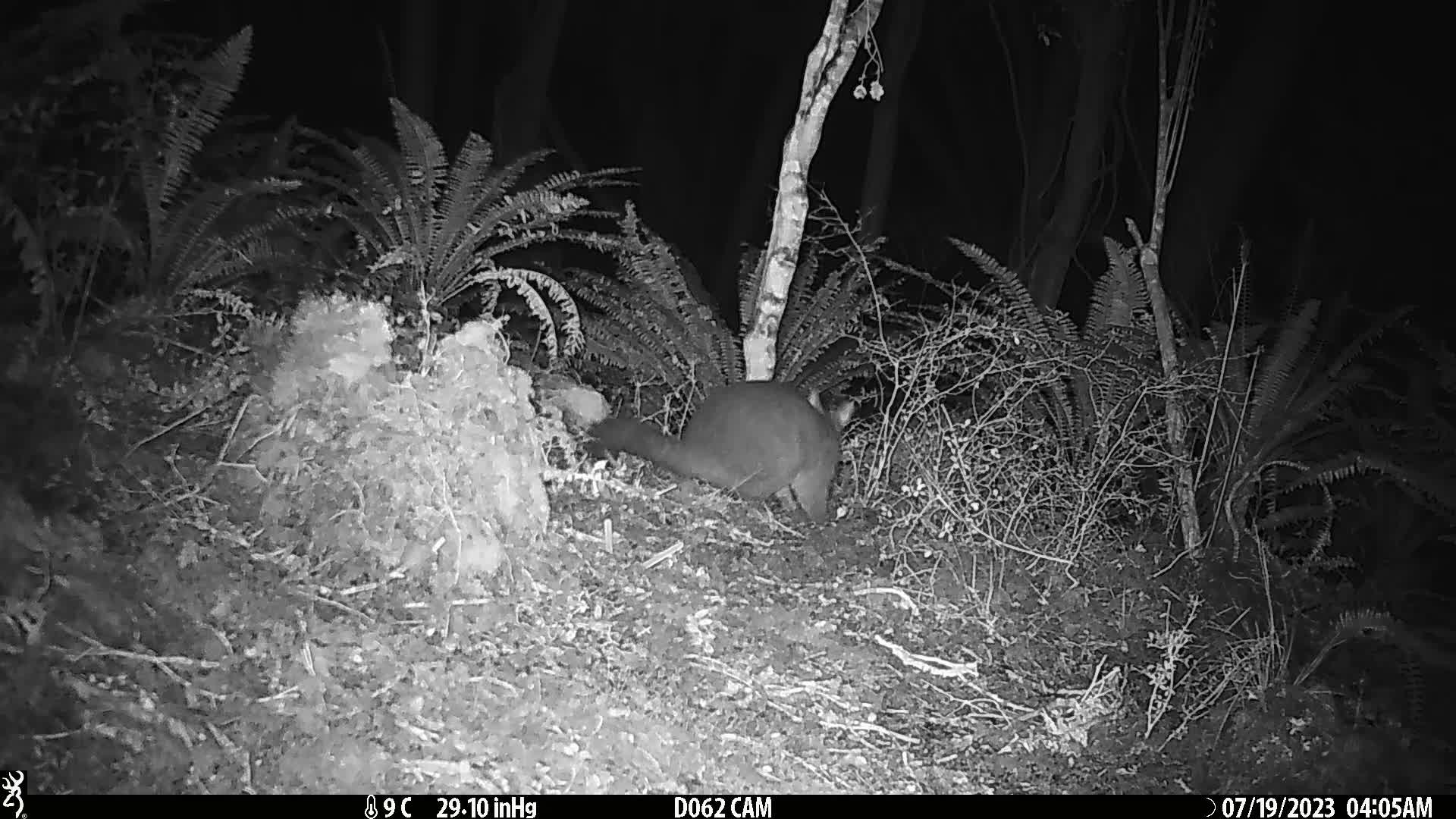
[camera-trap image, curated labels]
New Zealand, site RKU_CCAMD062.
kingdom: Animalia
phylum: Chordata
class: Mammalia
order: Diprotodontia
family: Phalangeridae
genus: Trichosurus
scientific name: Trichosurus vulpecula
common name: common brushtail possum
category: possum